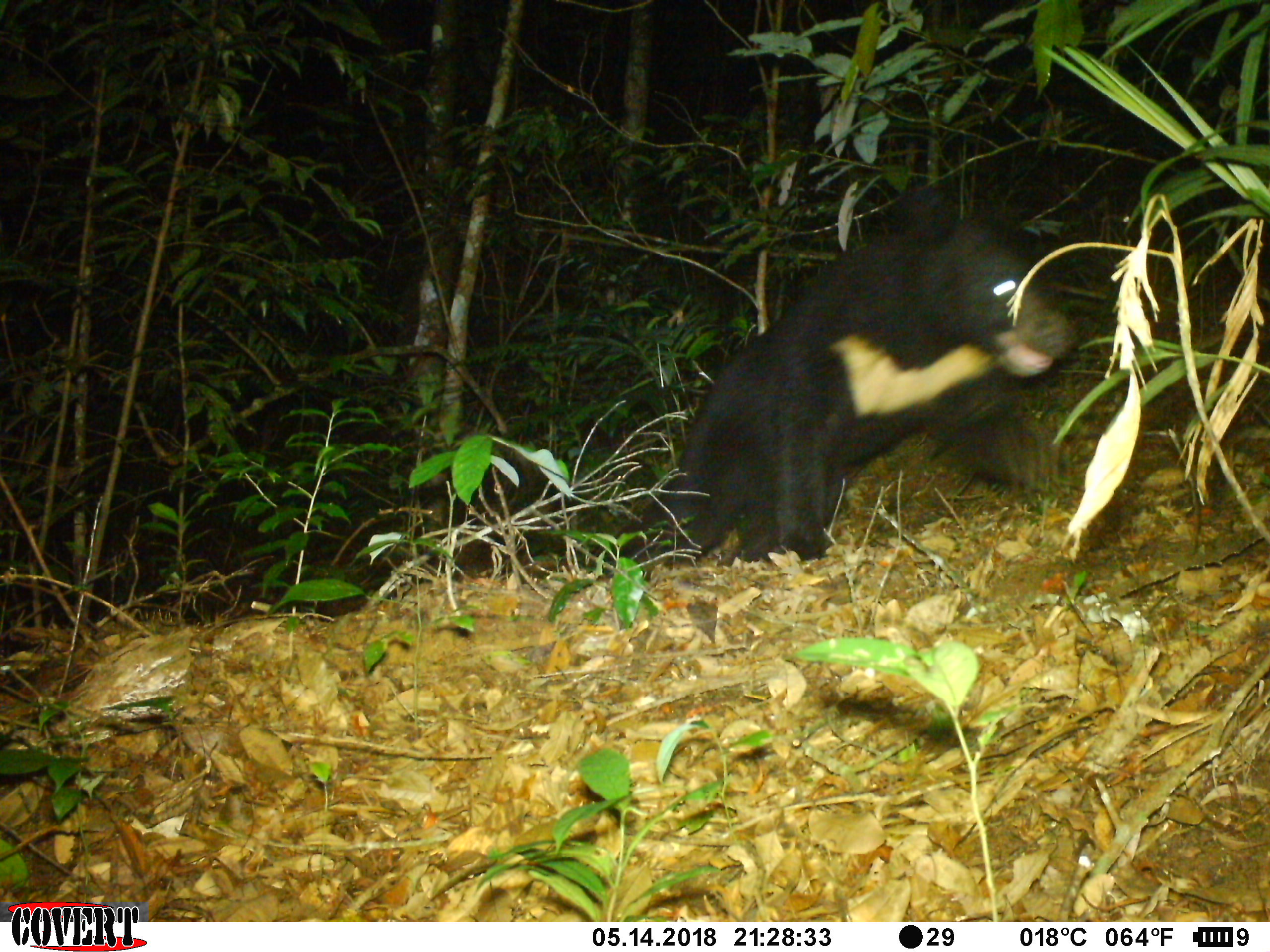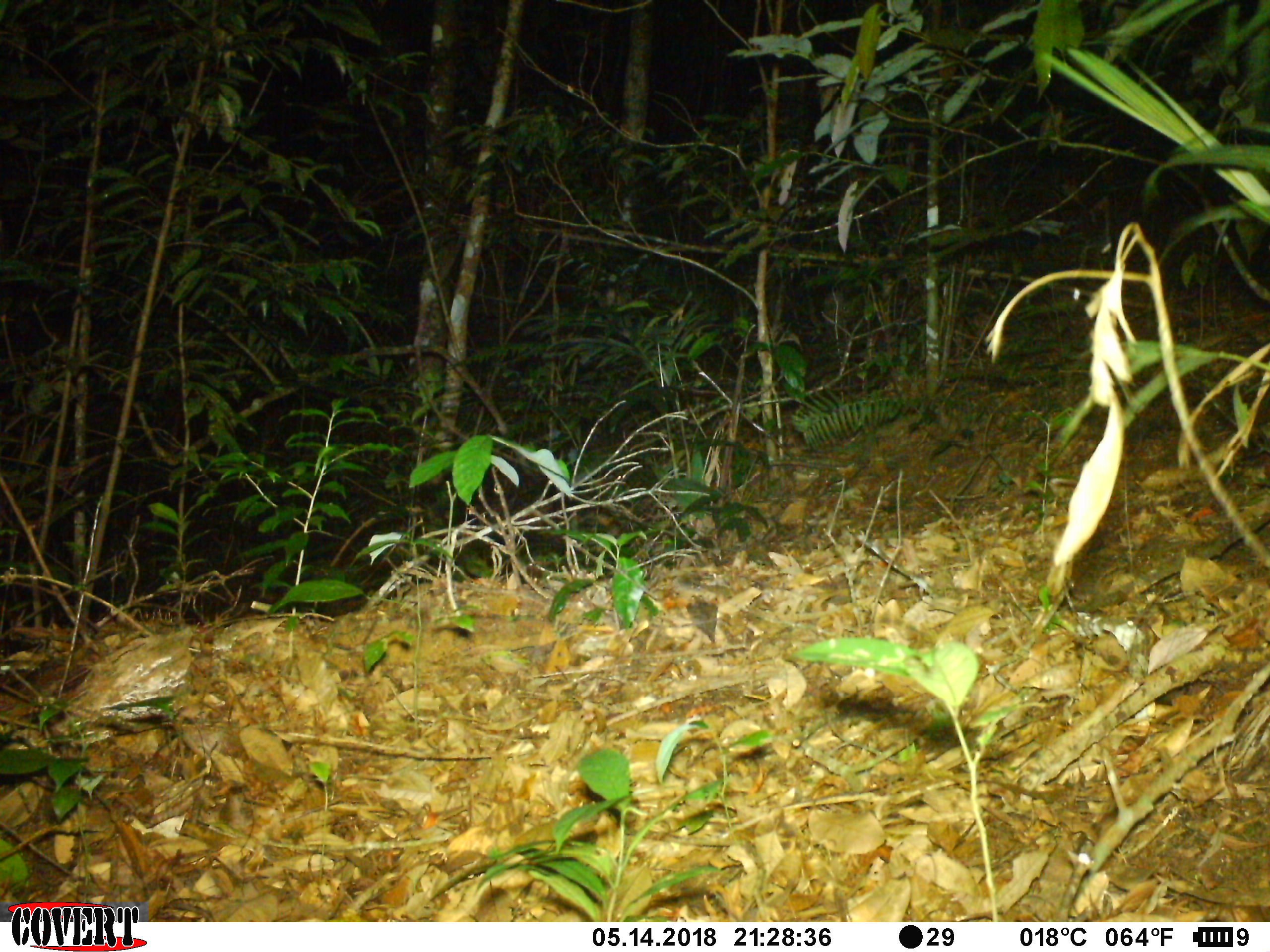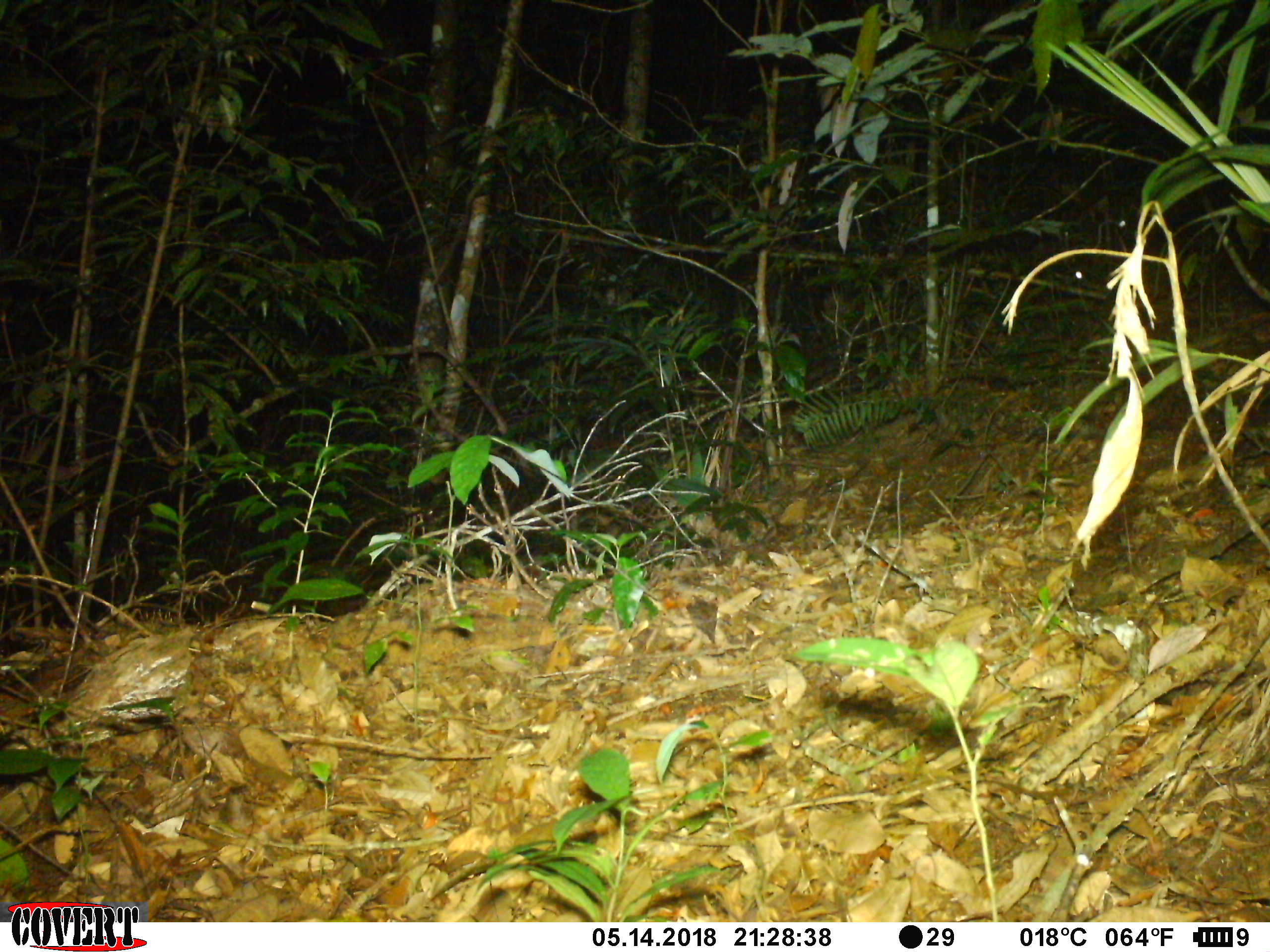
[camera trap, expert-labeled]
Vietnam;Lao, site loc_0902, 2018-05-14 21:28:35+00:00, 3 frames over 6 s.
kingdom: Animalia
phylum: Chordata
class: Mammalia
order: Carnivora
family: Ursidae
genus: Ursus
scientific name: Ursus thibetanus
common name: asian black bear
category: asiatic black bear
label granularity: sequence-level